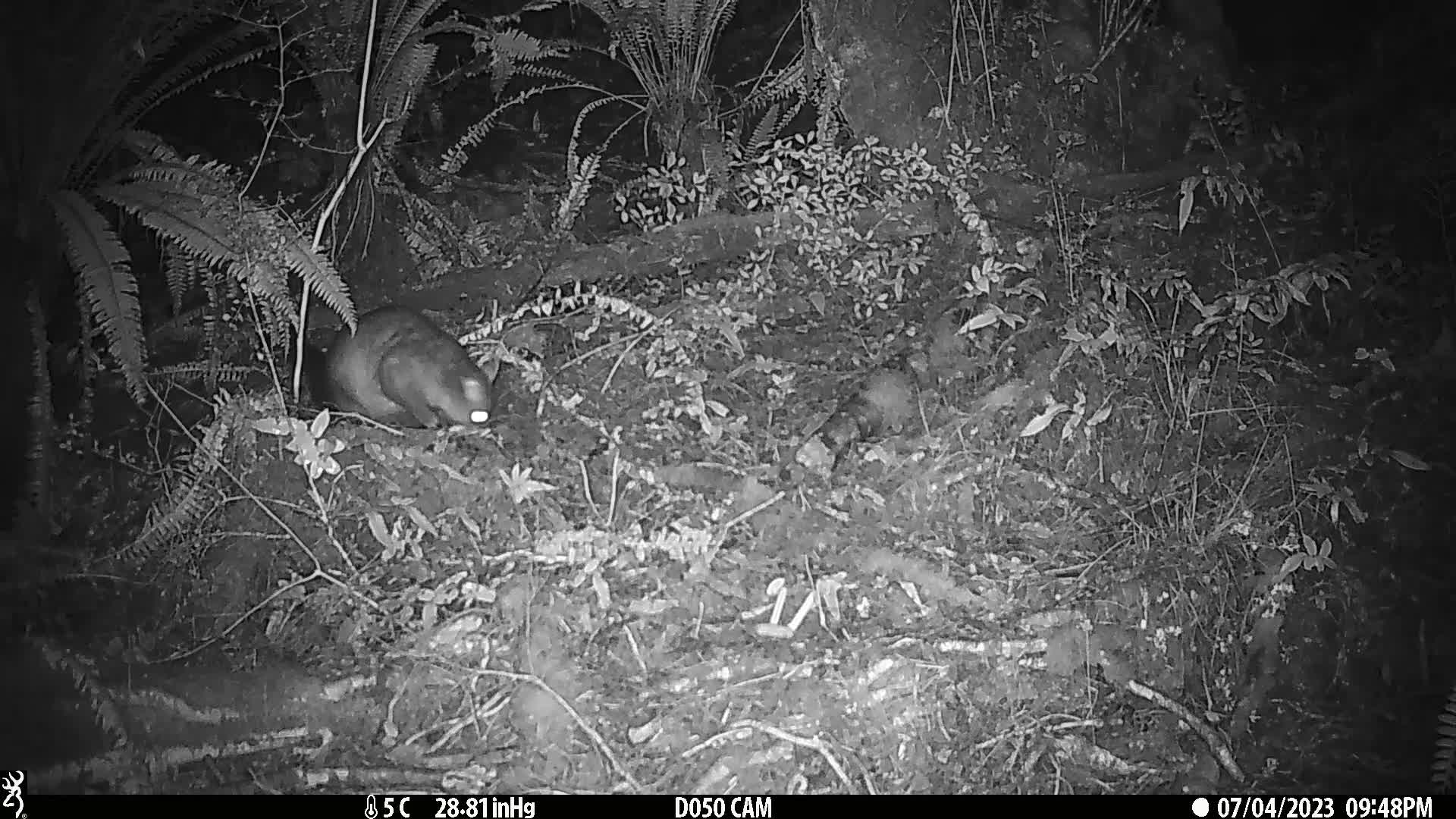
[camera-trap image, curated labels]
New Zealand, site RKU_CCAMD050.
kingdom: Animalia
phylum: Chordata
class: Mammalia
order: Diprotodontia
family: Phalangeridae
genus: Trichosurus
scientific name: Trichosurus vulpecula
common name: common brushtail possum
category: possum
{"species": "possum (common brushtail possum) (Trichosurus vulpecula)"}